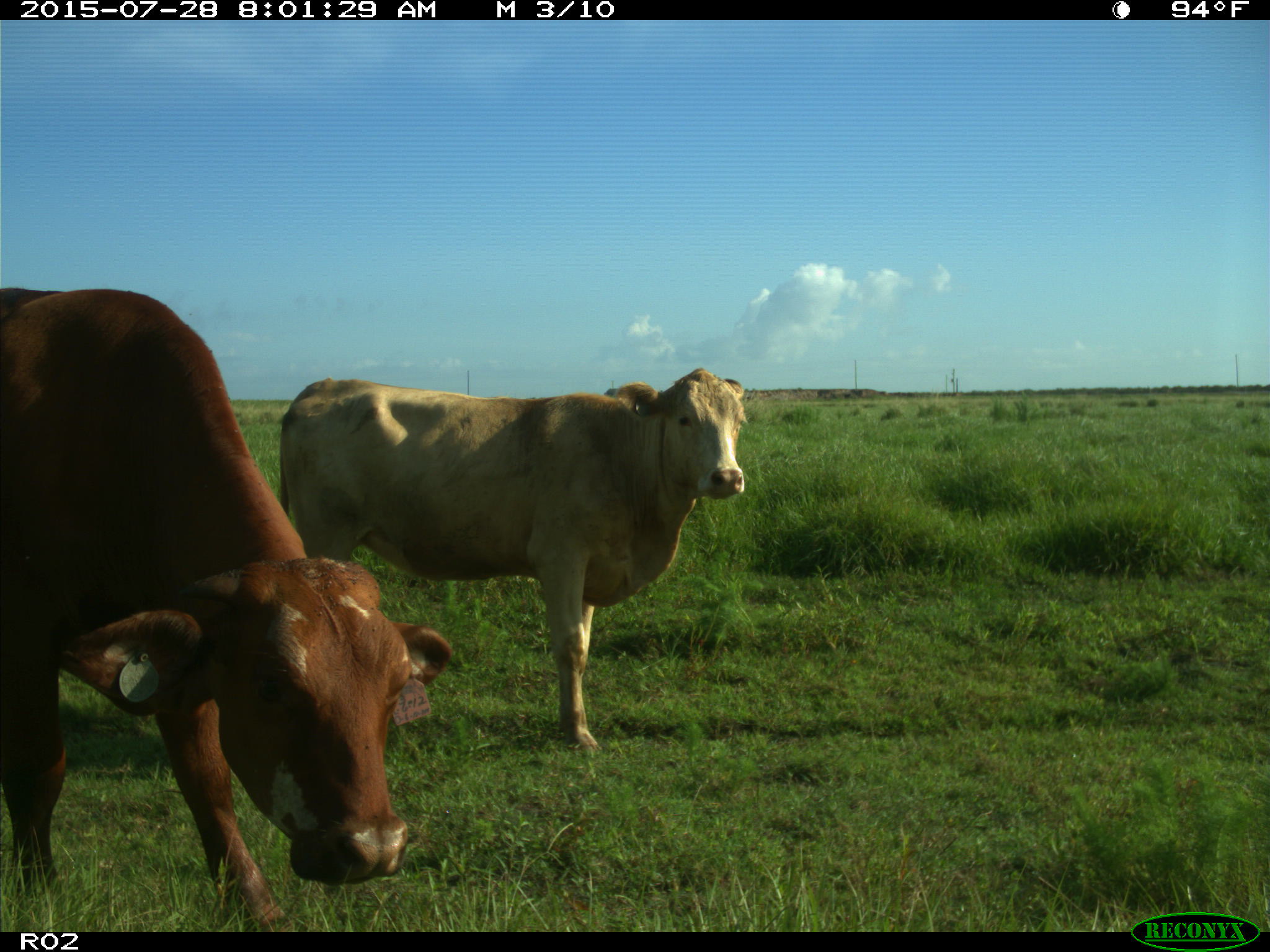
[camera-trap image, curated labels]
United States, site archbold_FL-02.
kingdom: Animalia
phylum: Chordata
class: Mammalia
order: Artiodactyla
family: Bovidae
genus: Bos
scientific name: Bos taurus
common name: domestic cow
Bos taurus (domestic cow).